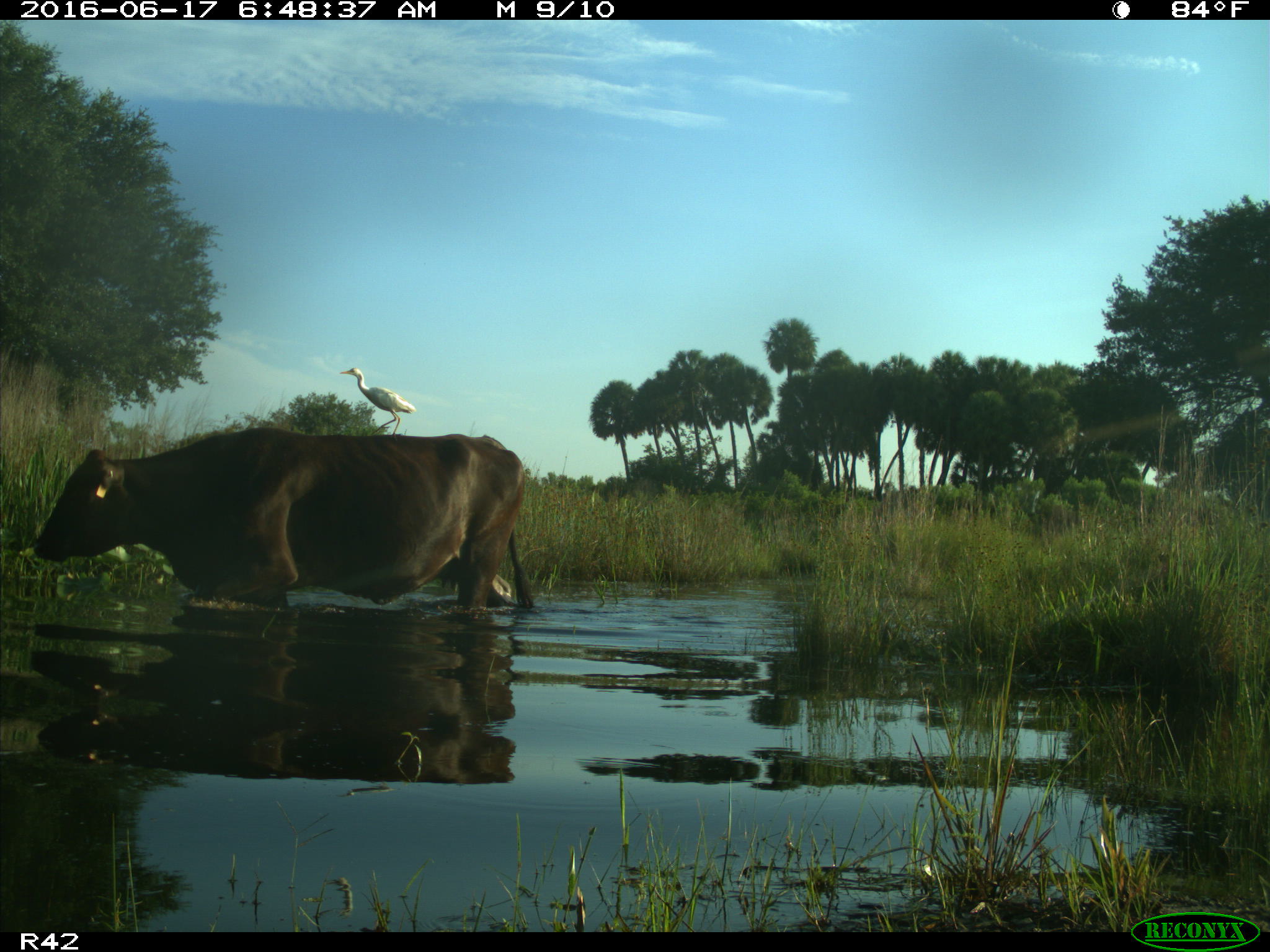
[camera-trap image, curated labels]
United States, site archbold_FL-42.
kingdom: Animalia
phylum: Chordata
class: Mammalia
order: Artiodactyla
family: Bovidae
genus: Bos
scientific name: Bos taurus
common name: domestic cow